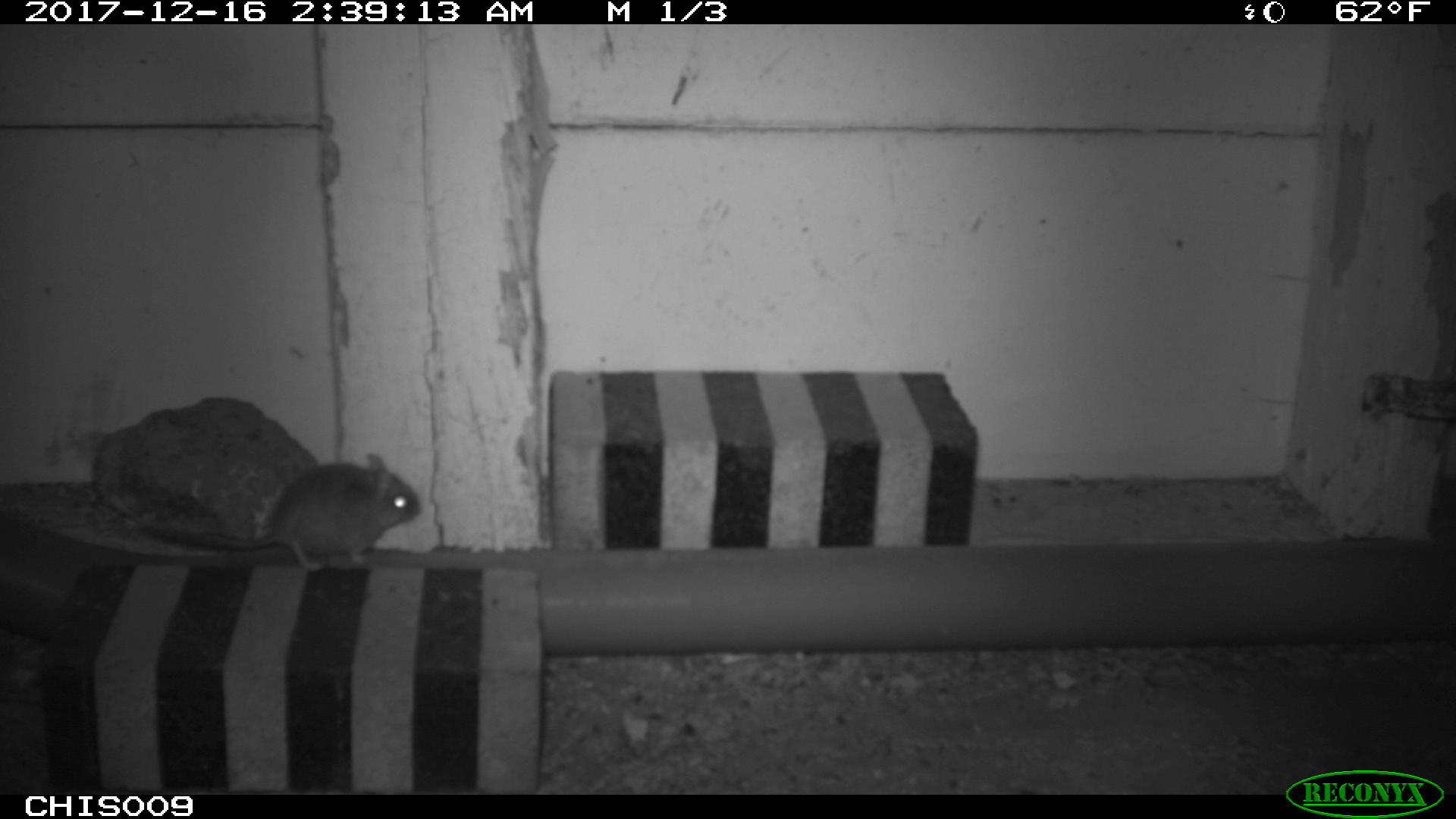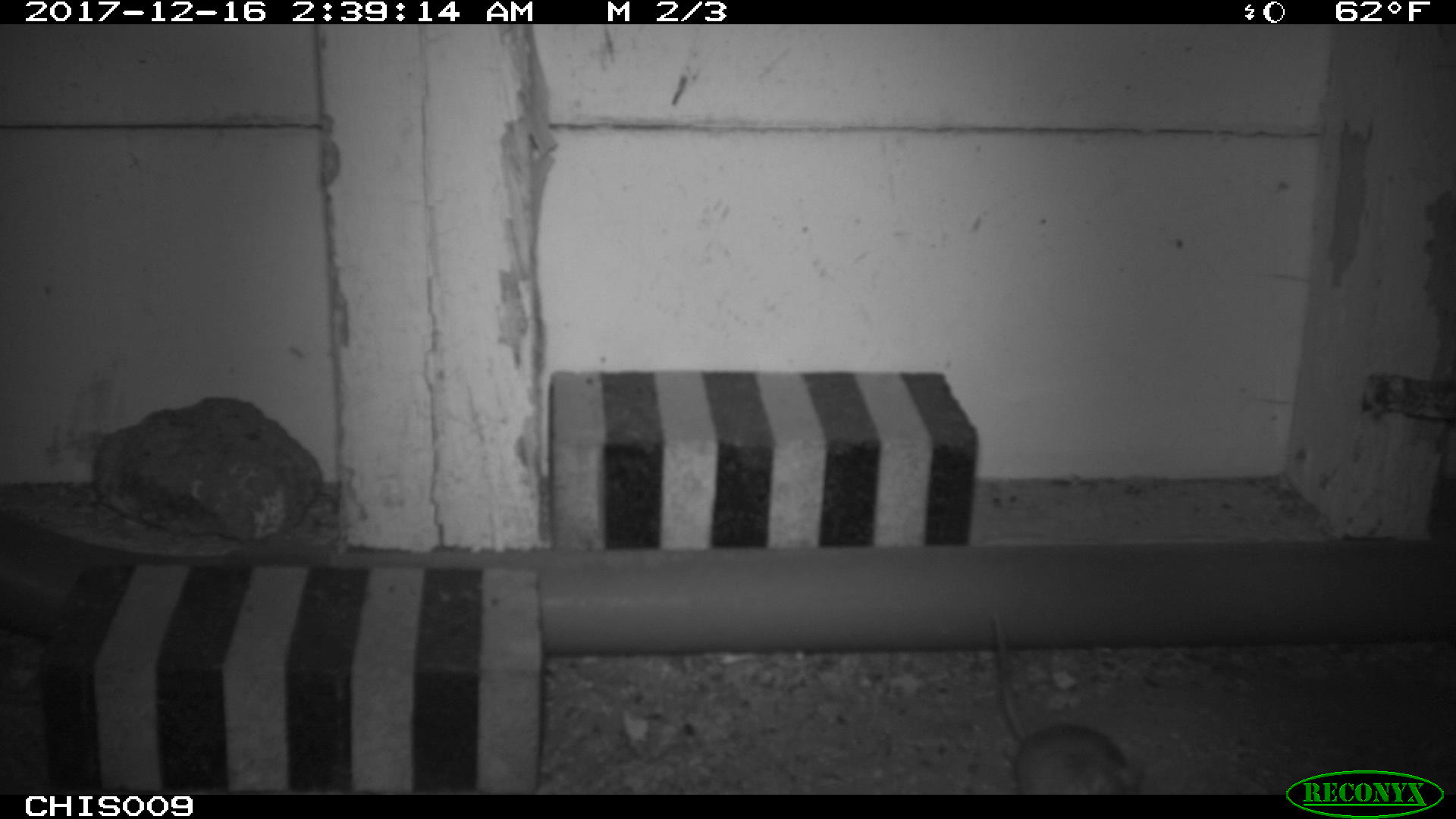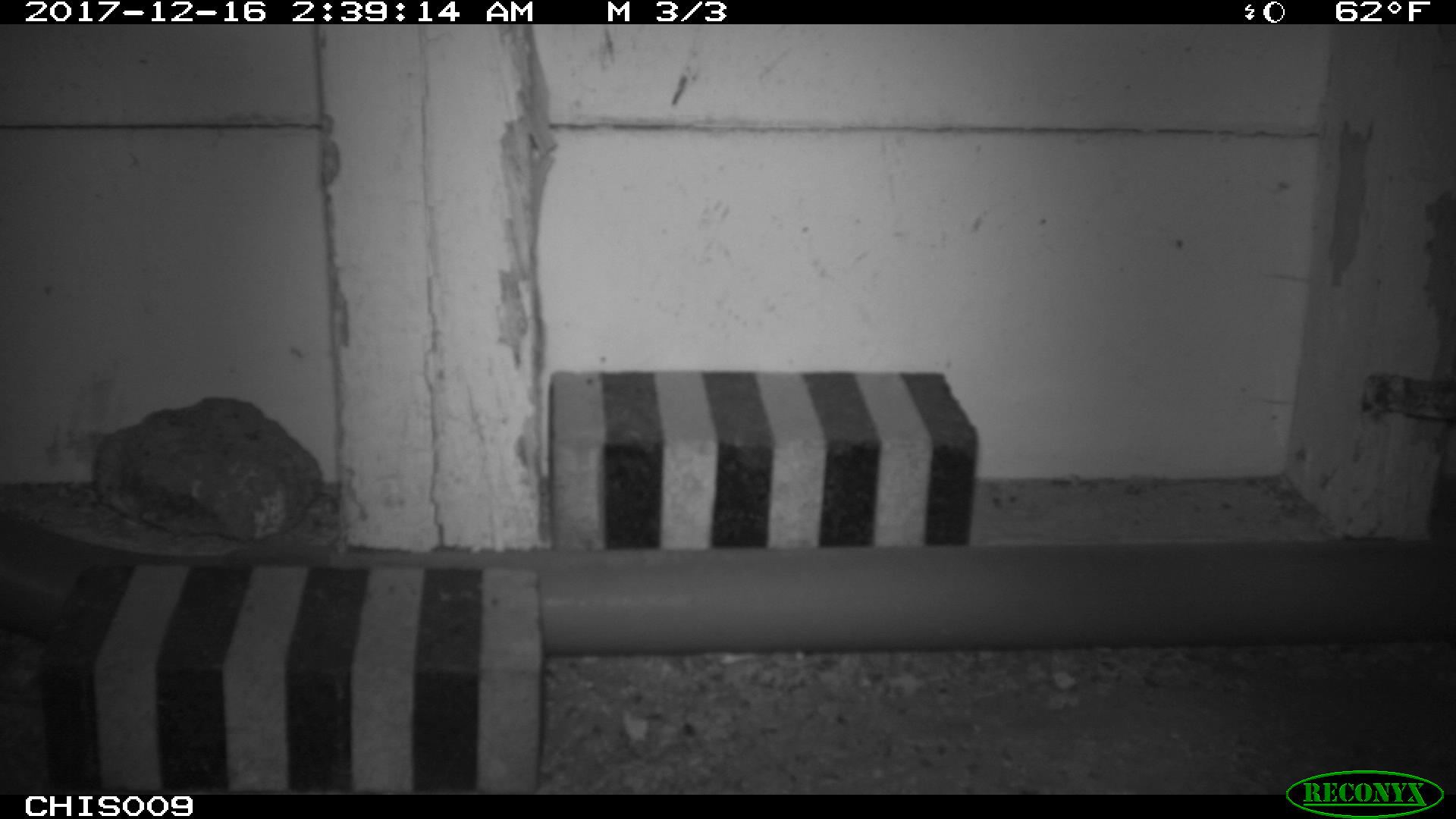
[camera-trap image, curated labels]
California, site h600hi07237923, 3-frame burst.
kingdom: Animalia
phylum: Chordata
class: Mammalia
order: Rodentia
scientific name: Rodentia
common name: rodent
Rodent (Rodentia).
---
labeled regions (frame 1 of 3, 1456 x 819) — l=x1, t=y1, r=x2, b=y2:
rodent: l=205, t=452, r=421, b=570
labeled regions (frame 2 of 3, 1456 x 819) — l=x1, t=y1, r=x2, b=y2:
rodent: l=989, t=608, r=1140, b=794